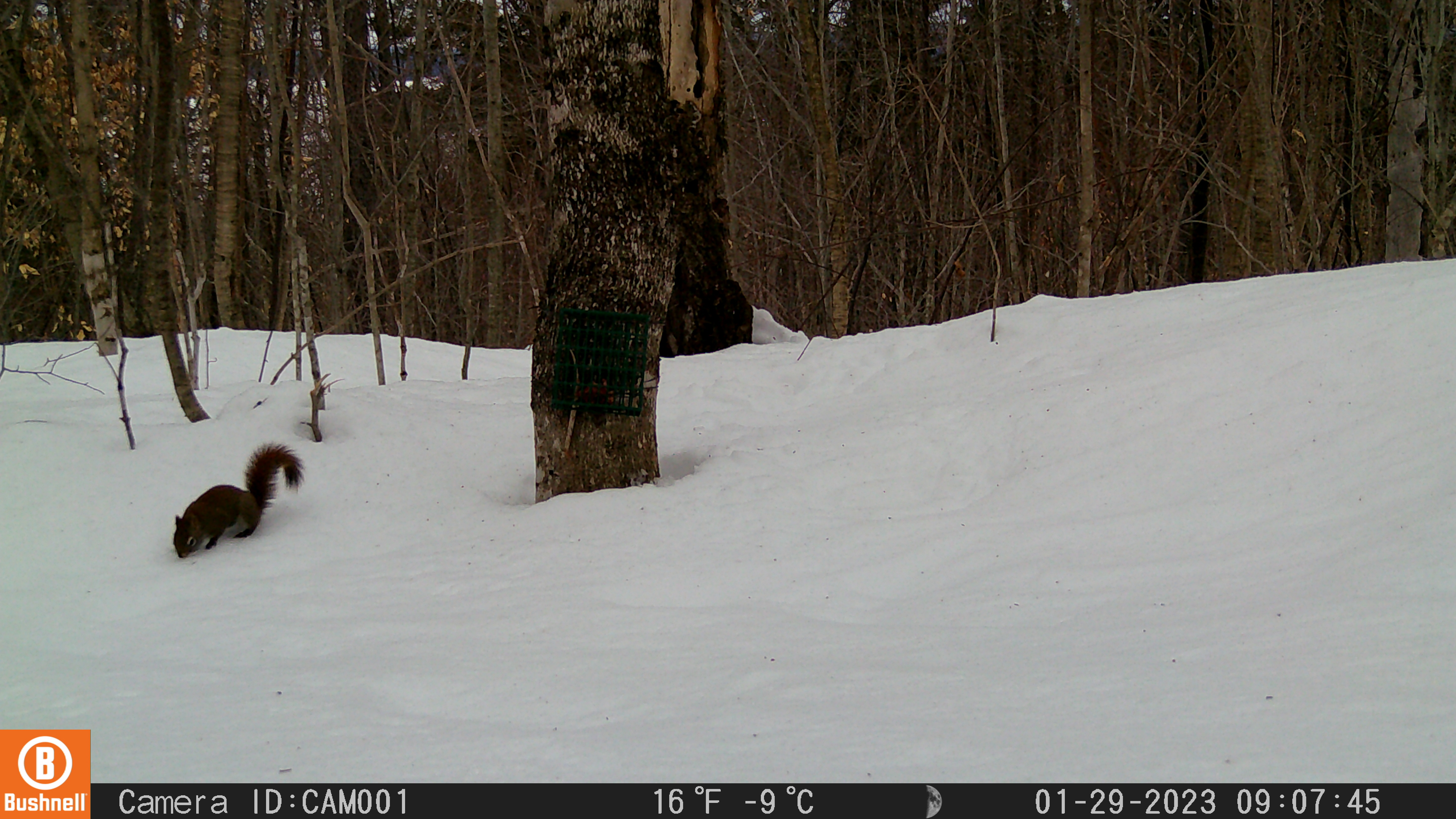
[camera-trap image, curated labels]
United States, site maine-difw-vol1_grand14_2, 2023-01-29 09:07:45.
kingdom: Animalia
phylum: Chordata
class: Mammalia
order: Rodentia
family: Sciuridae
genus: Tamiasciurus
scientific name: Tamiasciurus hudsonicus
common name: red squirrel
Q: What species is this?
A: Red squirrel (Tamiasciurus hudsonicus).